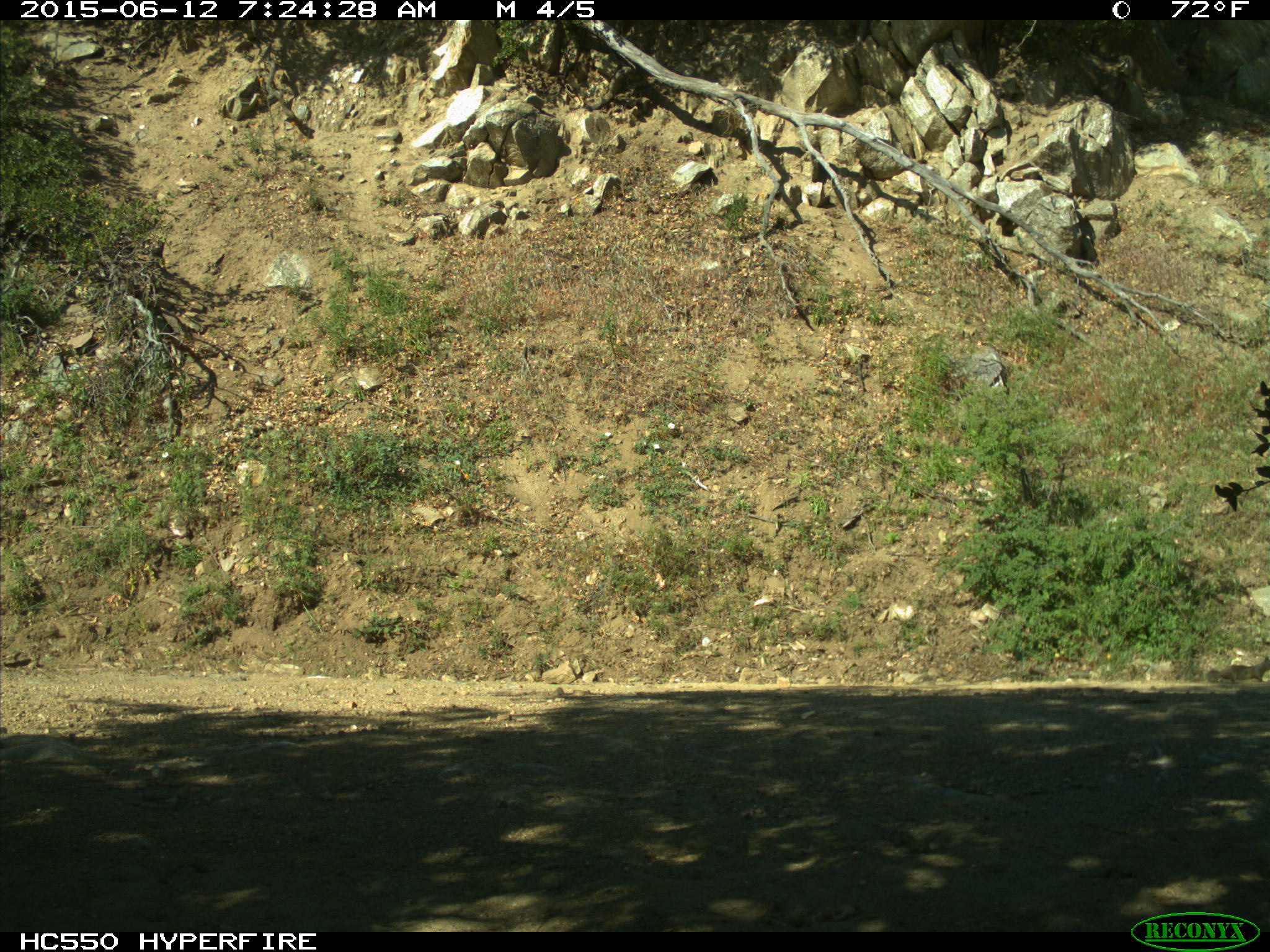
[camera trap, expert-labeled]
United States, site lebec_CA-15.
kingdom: Animalia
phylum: Chordata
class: Mammalia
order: Rodentia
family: Sciuridae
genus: Otospermophilus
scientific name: Otospermophilus beecheyi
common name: california ground squirrel